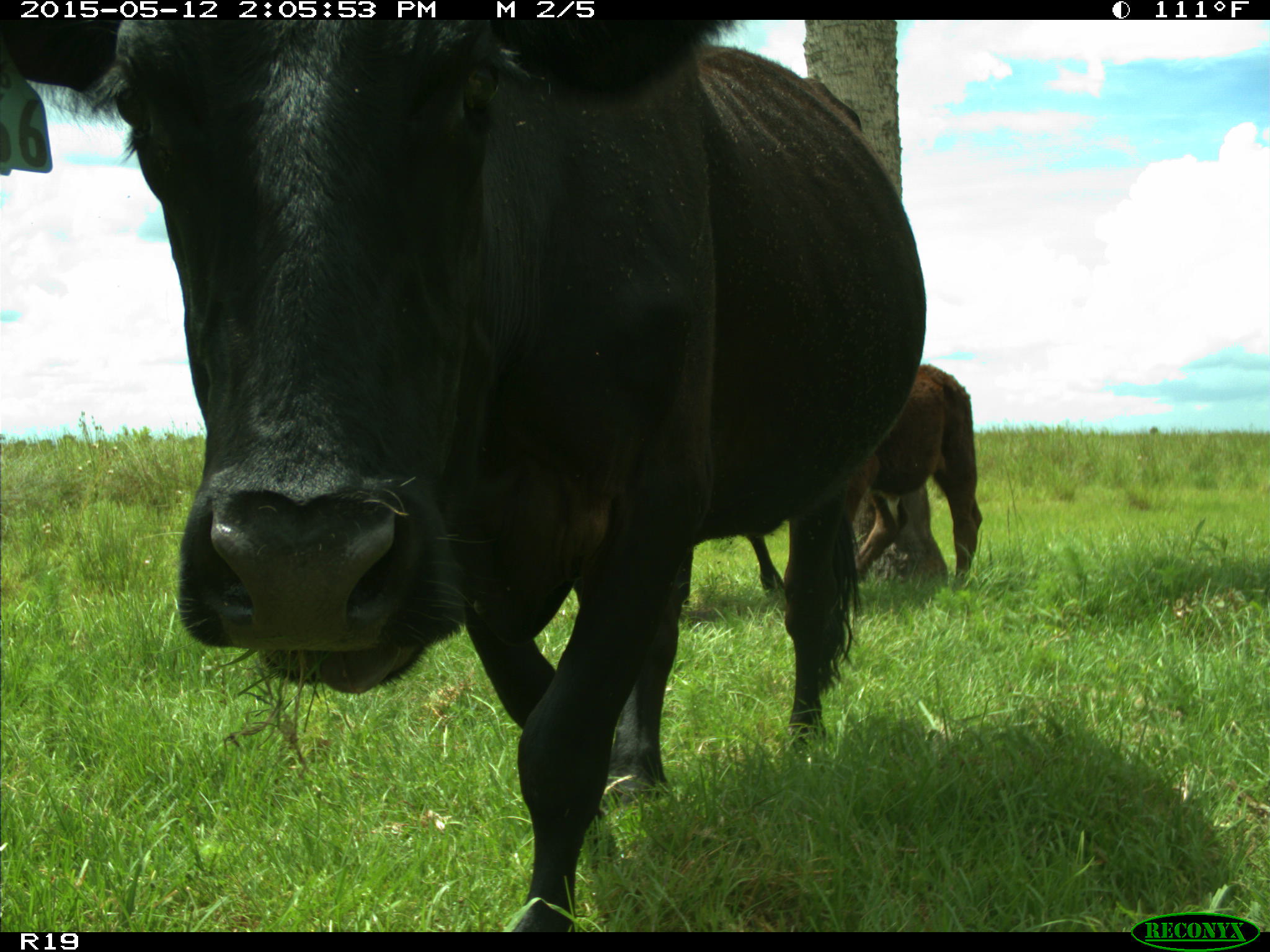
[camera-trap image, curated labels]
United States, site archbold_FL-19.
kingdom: Animalia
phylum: Chordata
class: Mammalia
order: Artiodactyla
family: Bovidae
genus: Bos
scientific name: Bos taurus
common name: domestic cow